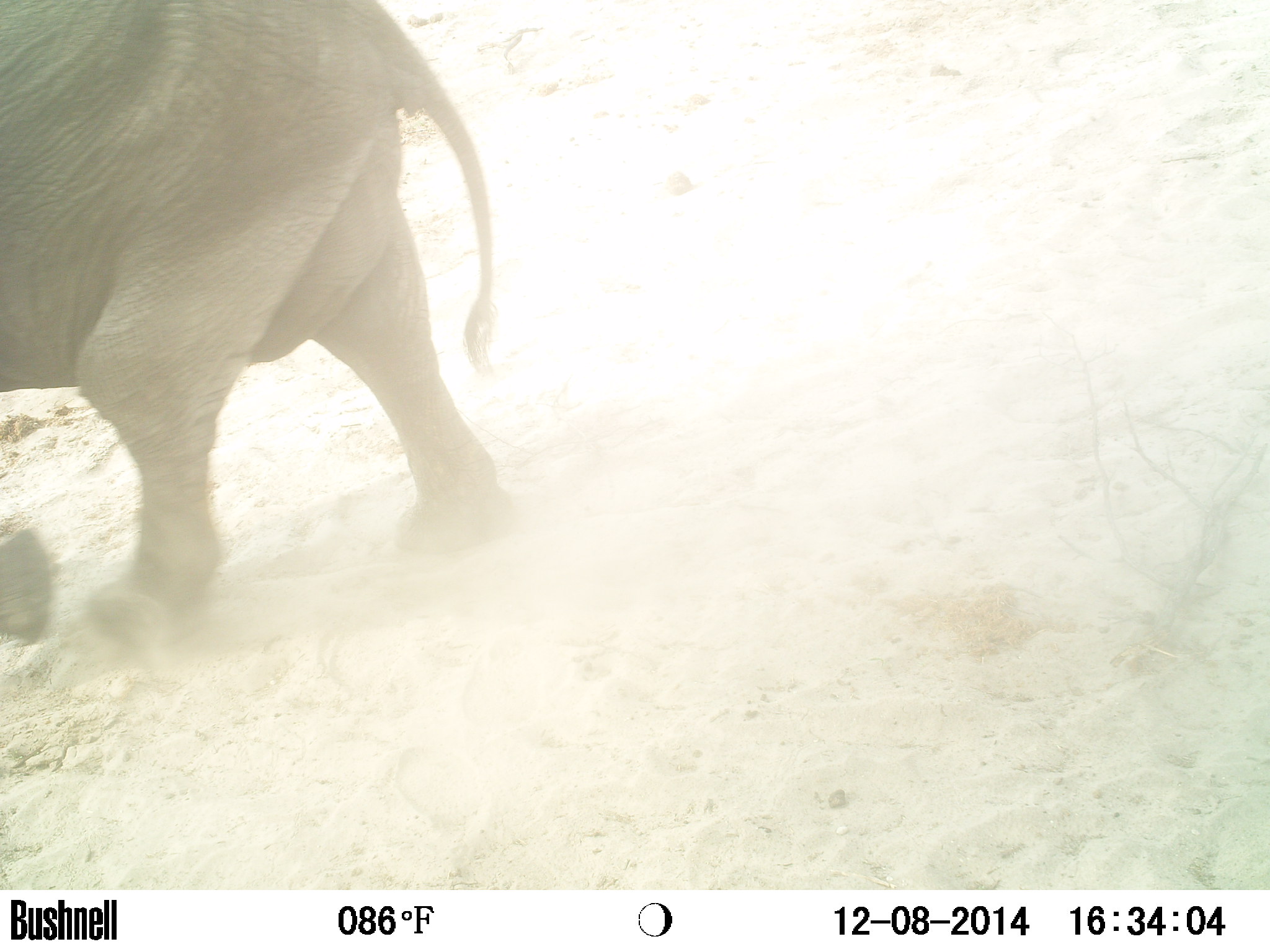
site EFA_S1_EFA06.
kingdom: Animalia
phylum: Chordata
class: Mammalia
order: Proboscidea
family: Elephantidae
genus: Loxodonta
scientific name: Loxodonta africana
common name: african bush elephant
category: elephant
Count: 1.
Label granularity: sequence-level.